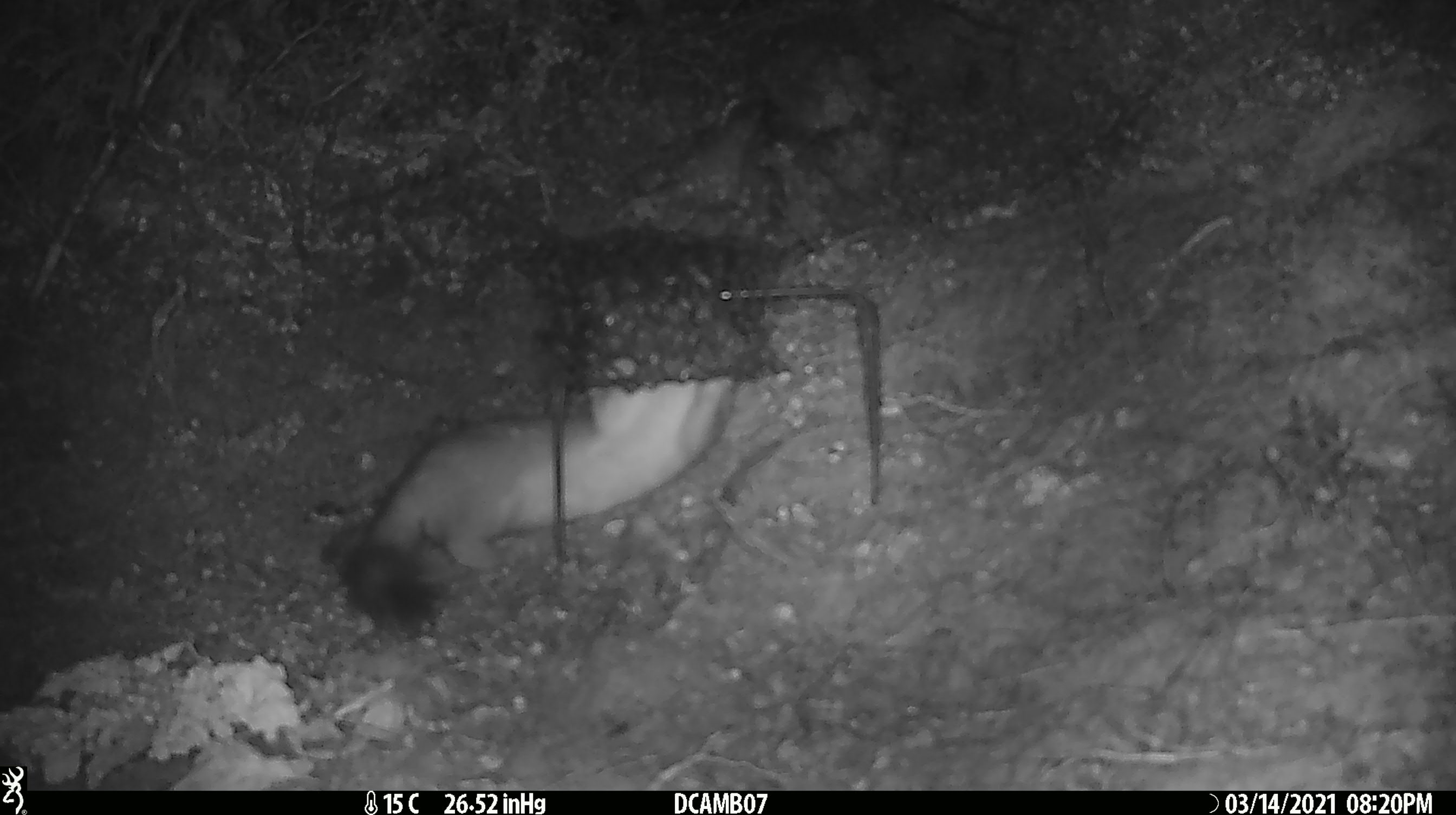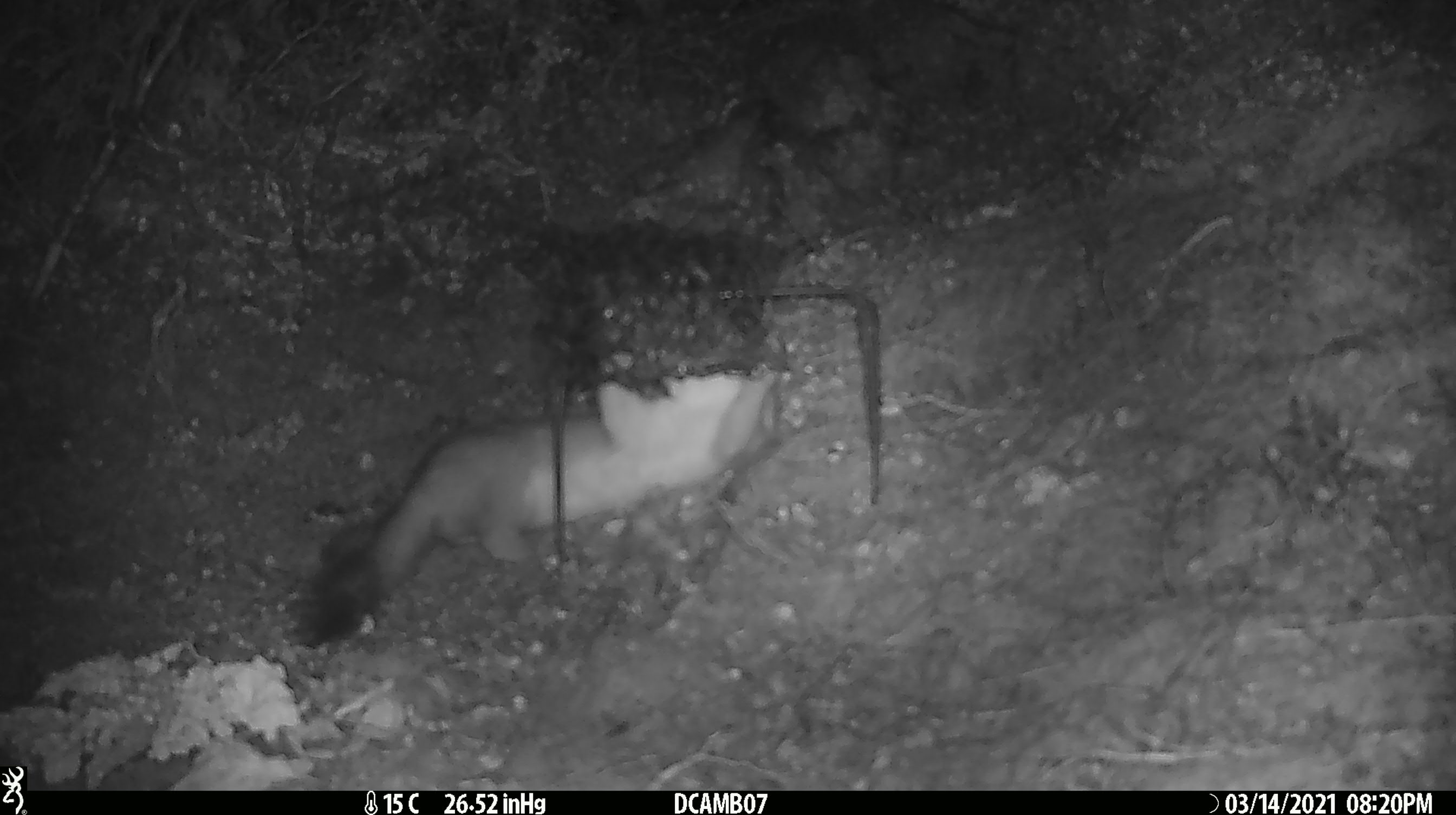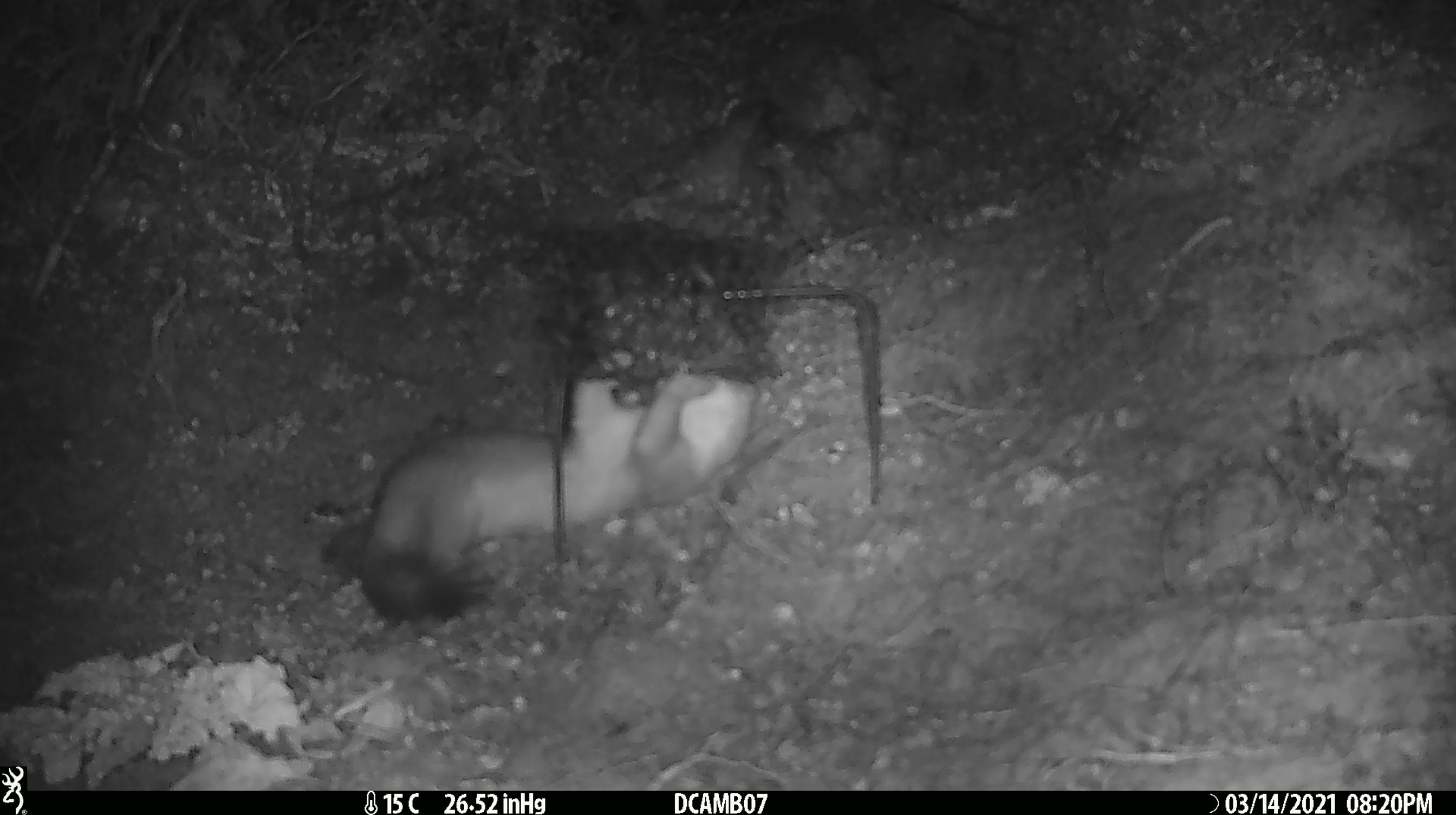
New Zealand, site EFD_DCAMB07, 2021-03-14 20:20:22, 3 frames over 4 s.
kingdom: Animalia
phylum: Chordata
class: Mammalia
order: Carnivora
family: Mustelidae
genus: Mustela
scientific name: Mustela erminea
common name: stoat